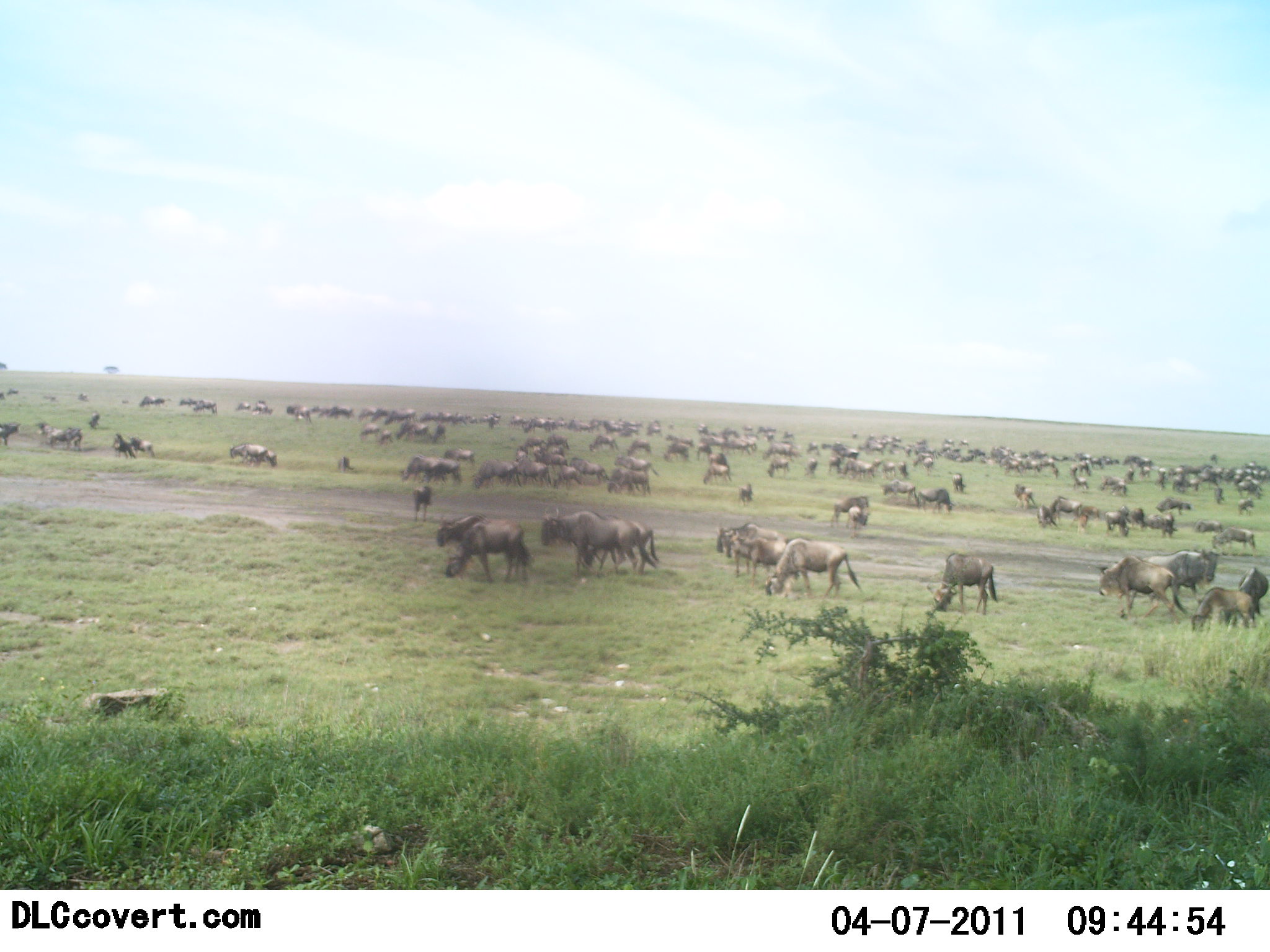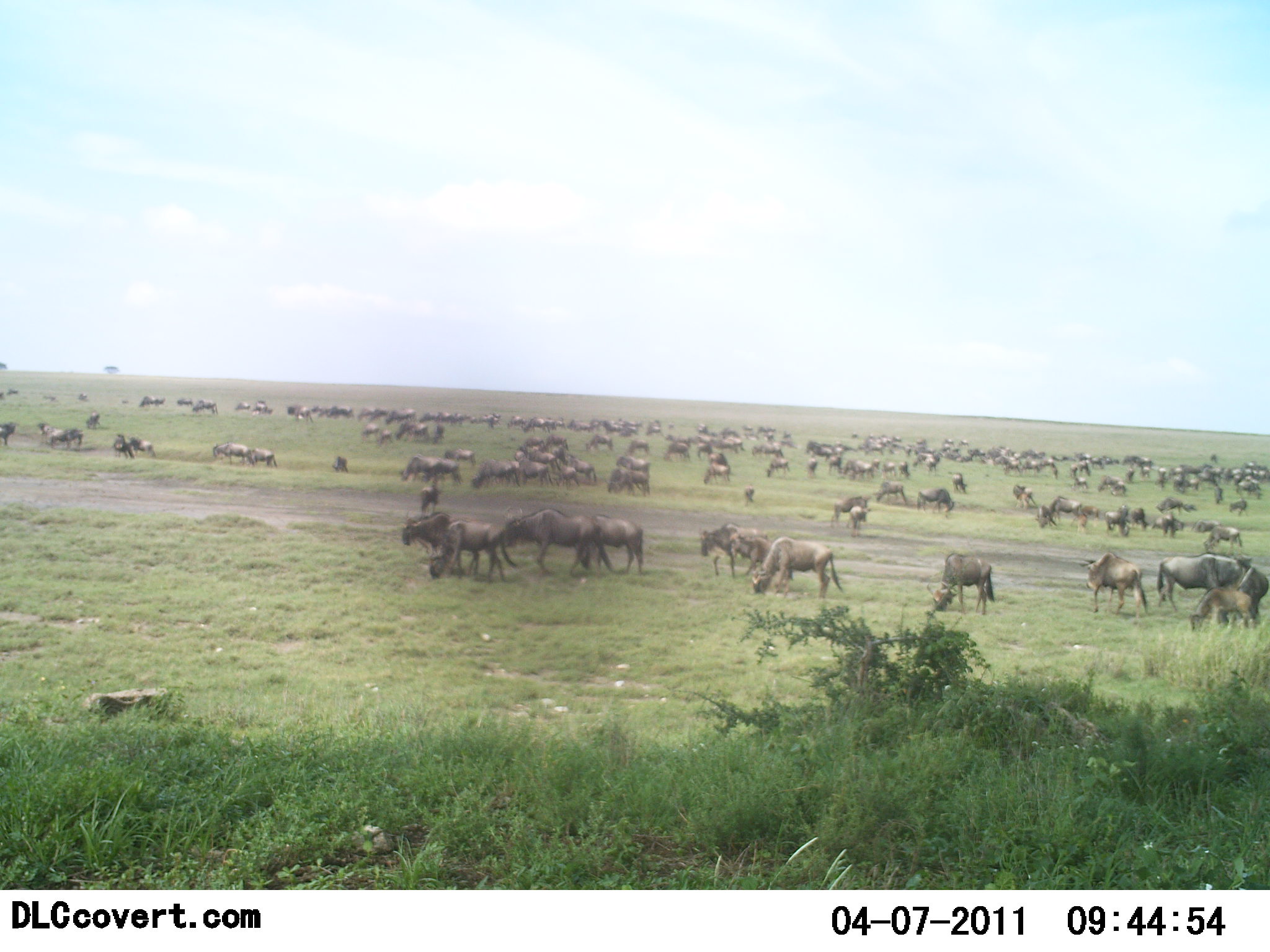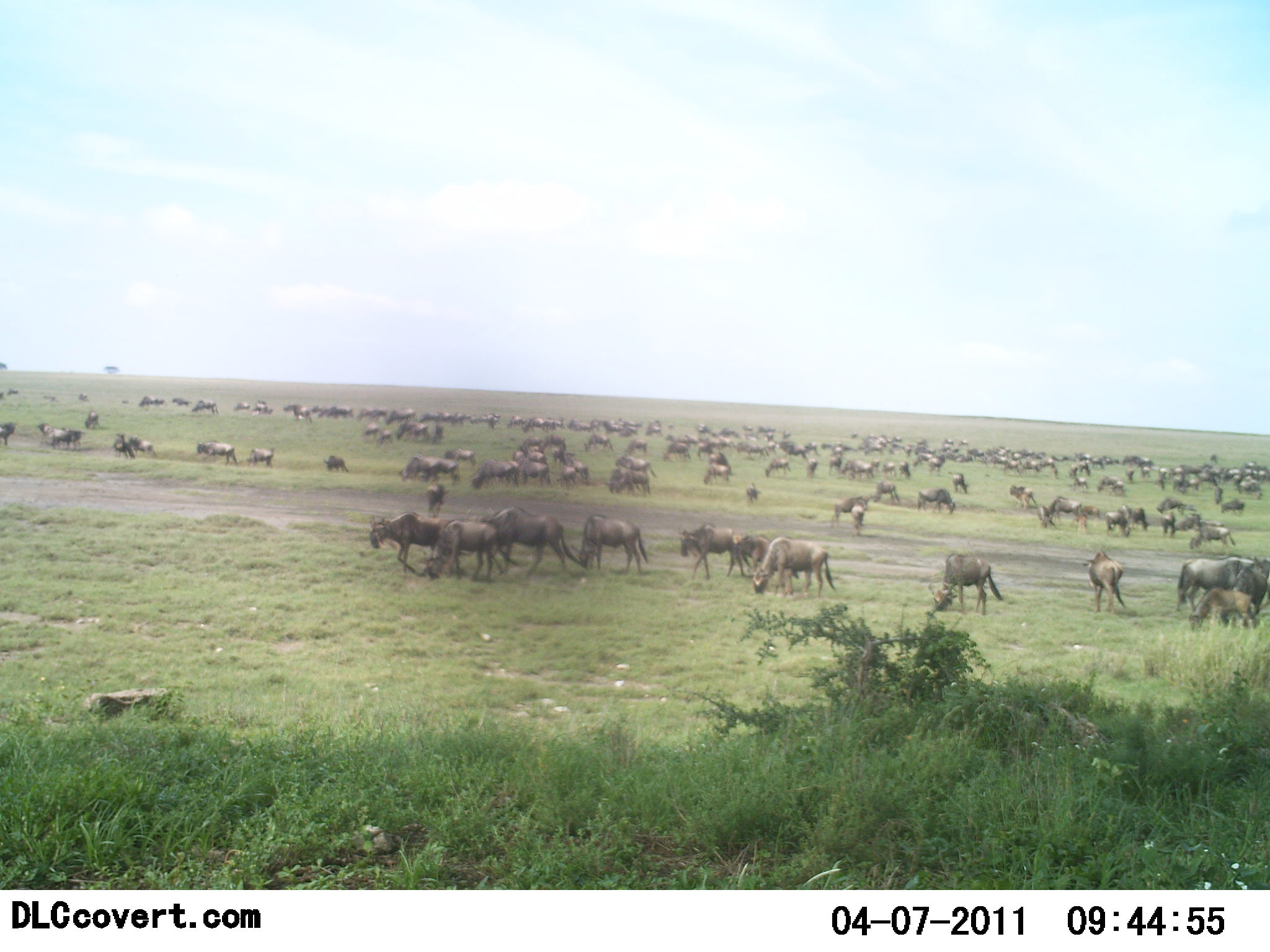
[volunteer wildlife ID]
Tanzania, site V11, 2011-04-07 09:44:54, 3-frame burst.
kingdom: Animalia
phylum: Chordata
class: Mammalia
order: Artiodactyla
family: Bovidae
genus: Connochaetes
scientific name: Connochaetes taurinus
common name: blue wildebeest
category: wildebeest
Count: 51+.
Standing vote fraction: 75%.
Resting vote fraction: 0%.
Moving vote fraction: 92%.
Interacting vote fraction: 25%.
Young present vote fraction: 25%.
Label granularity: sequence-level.